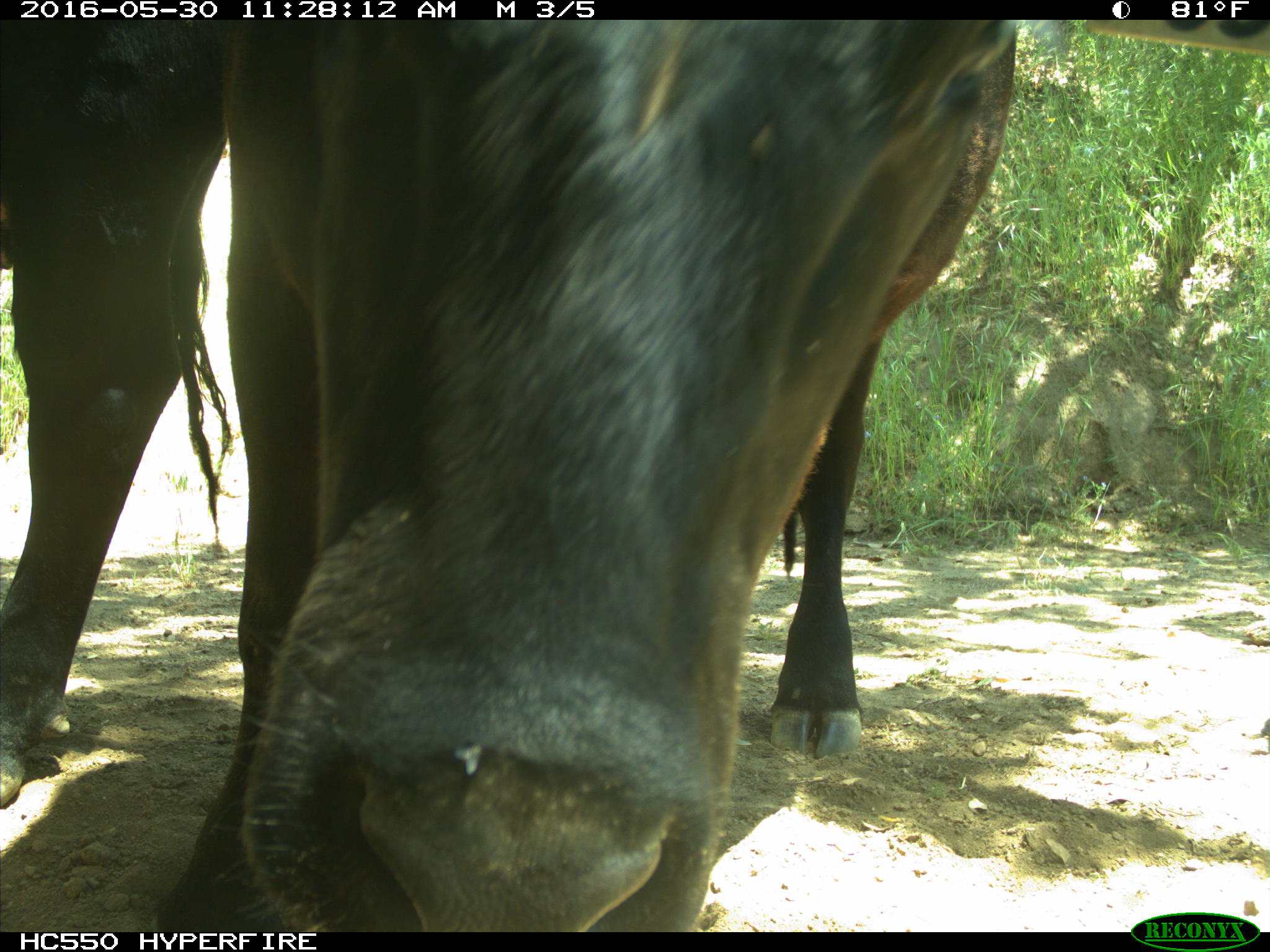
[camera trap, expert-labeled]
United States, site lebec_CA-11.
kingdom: Animalia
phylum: Chordata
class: Mammalia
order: Artiodactyla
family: Bovidae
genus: Bos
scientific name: Bos taurus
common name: domestic cow